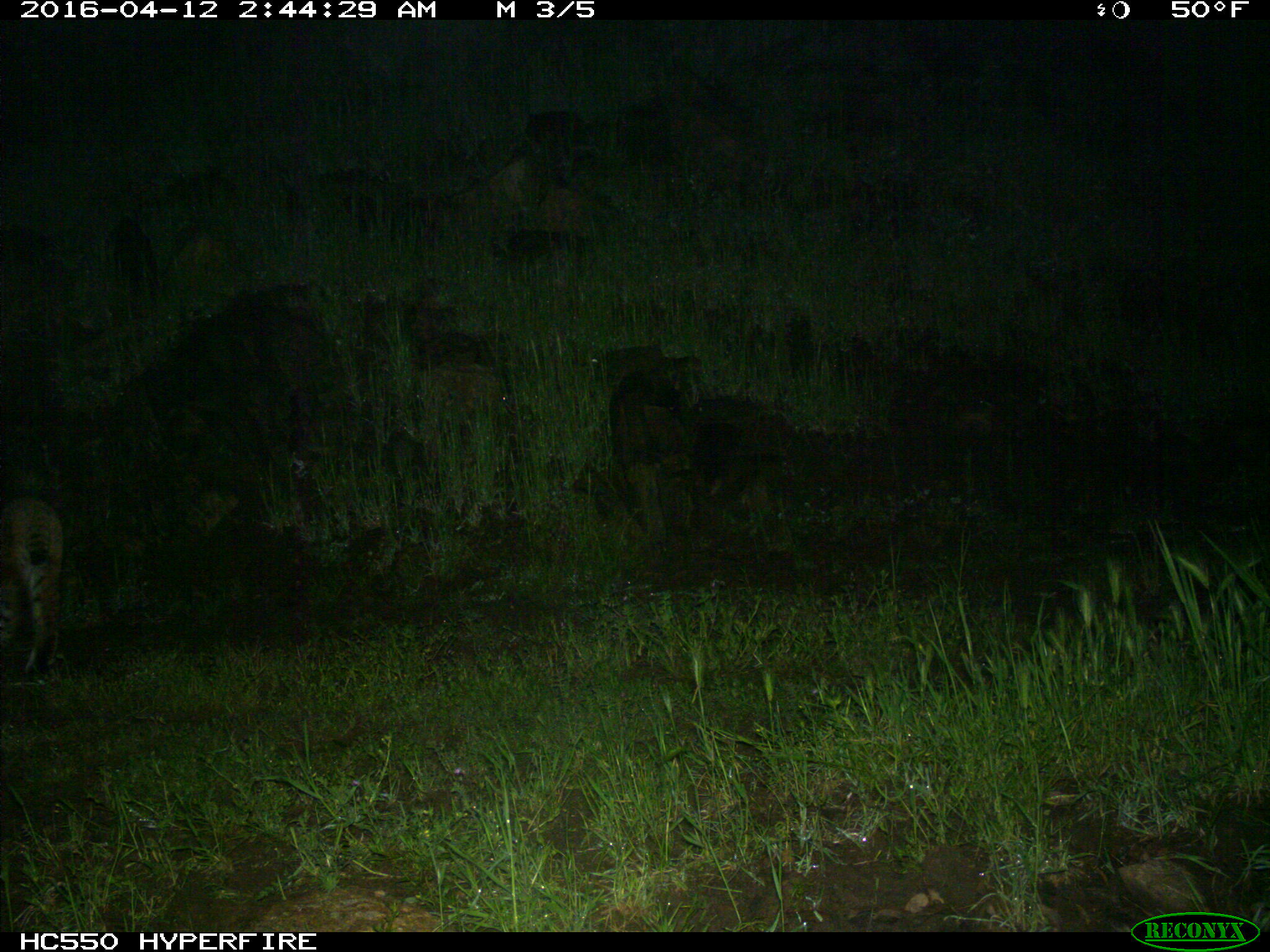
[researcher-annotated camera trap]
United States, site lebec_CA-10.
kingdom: Animalia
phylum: Chordata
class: Mammalia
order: Carnivora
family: Felidae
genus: Lynx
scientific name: Lynx rufus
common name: bobcat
Lynx rufus (bobcat).